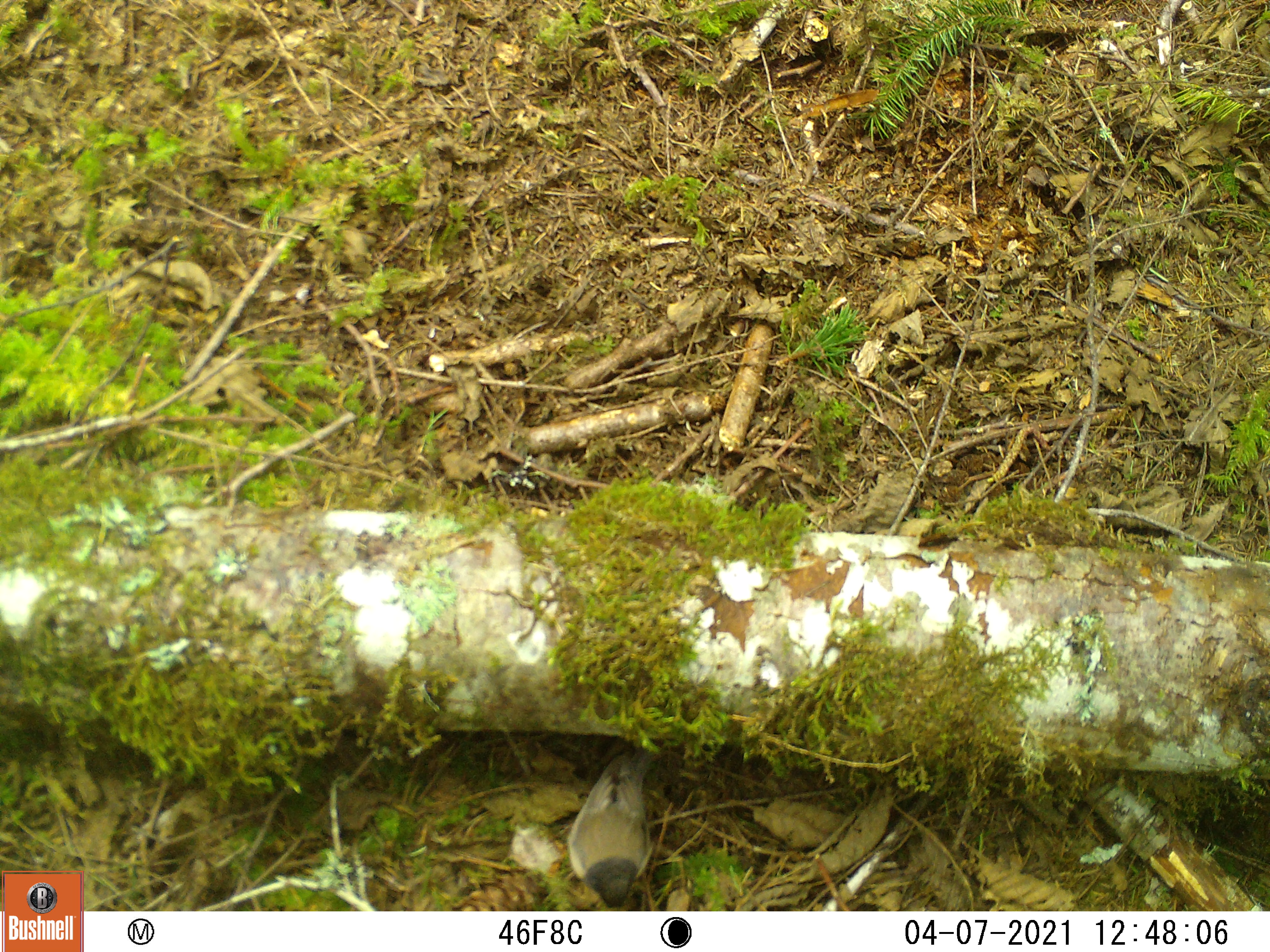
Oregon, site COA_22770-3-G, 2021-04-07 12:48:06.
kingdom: Animalia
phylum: Chordata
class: Aves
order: Passeriformes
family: Passerellidae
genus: Junco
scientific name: Junco hyemalis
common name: dark-eyed junco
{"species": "dark-eyed junco (Junco hyemalis)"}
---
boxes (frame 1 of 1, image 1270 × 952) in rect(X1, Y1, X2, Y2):
dark-eyed junco: rect(564, 739, 670, 900)